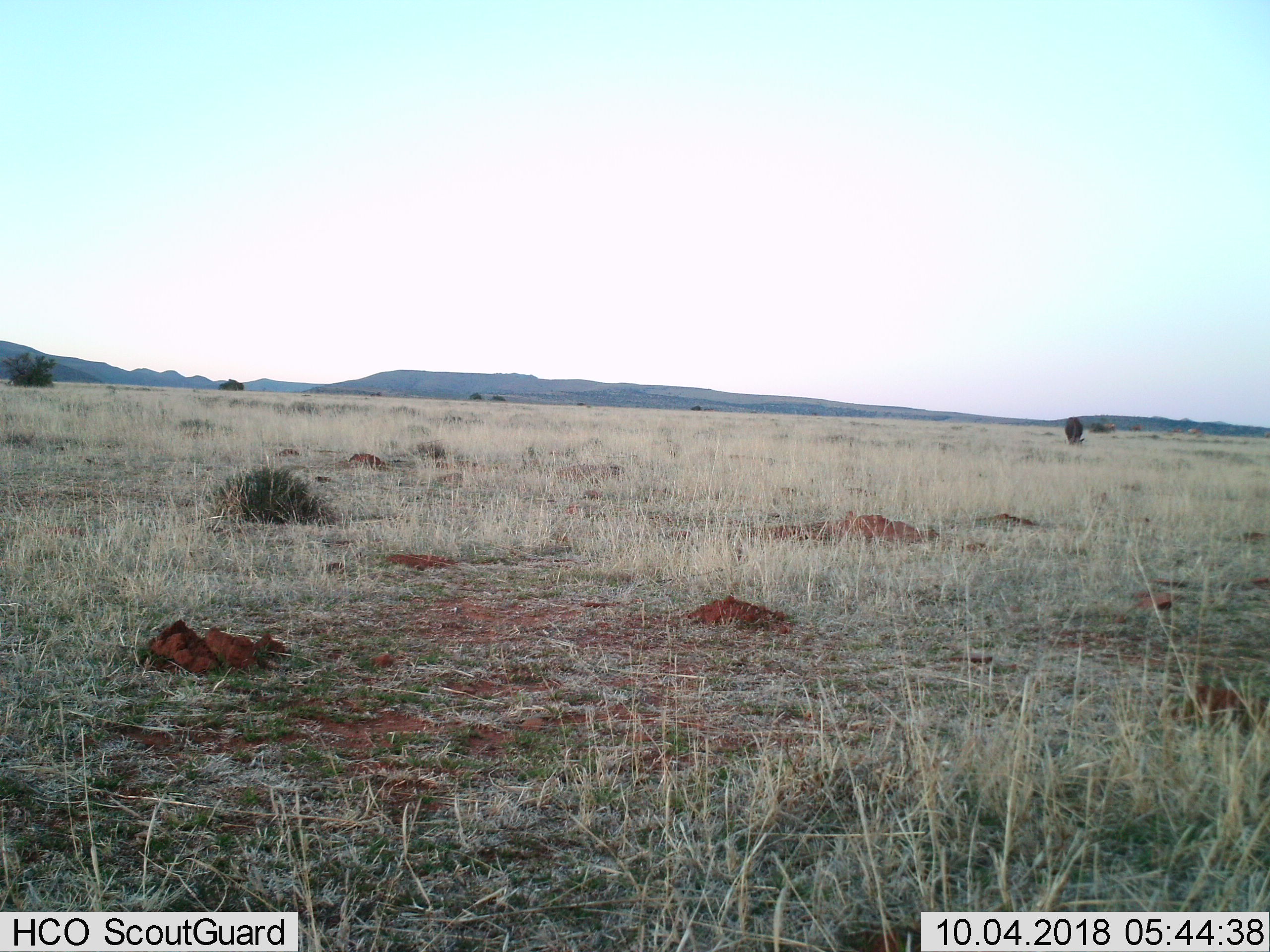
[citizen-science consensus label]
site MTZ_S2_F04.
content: unidentified animal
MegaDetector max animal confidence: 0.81